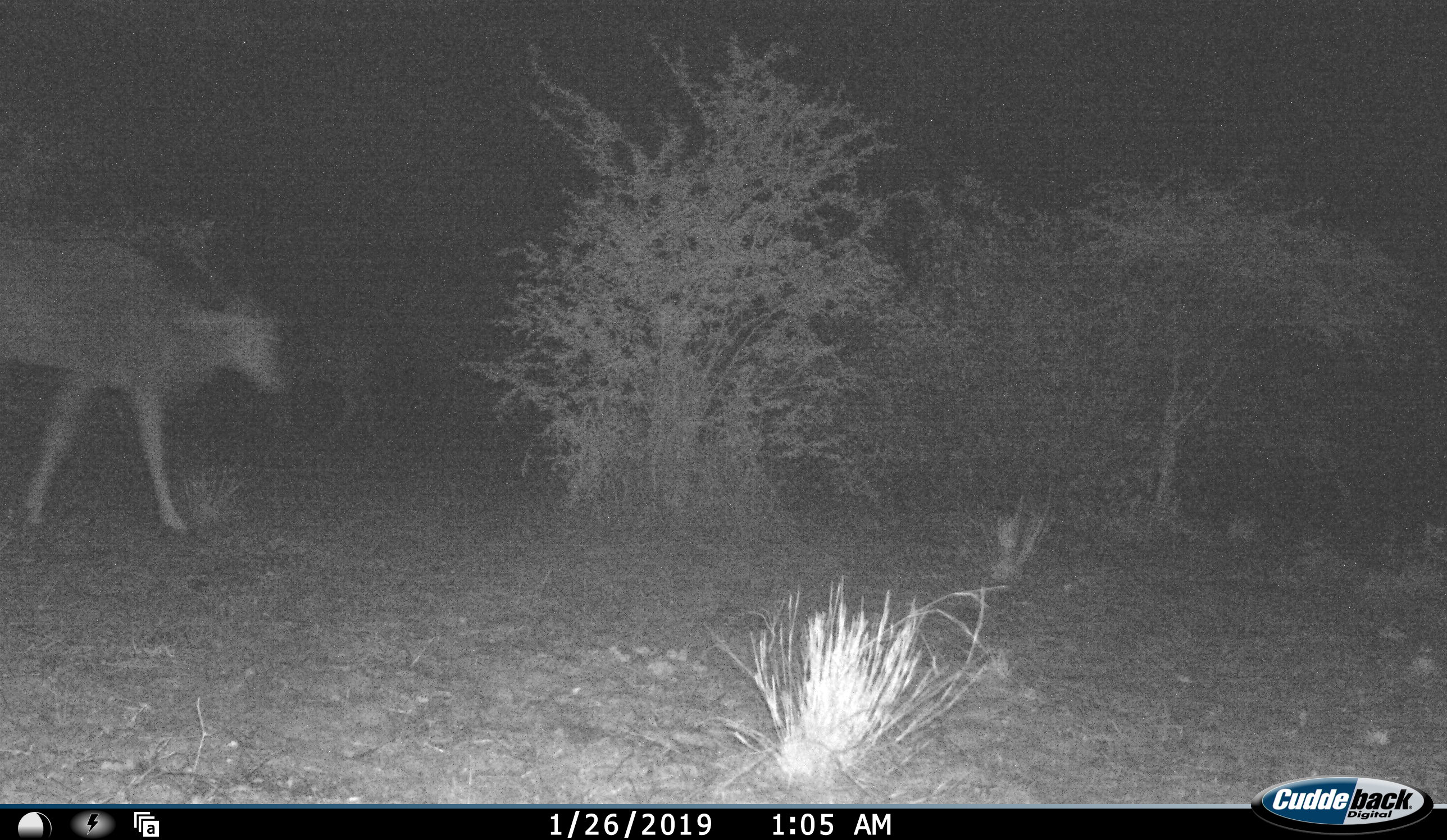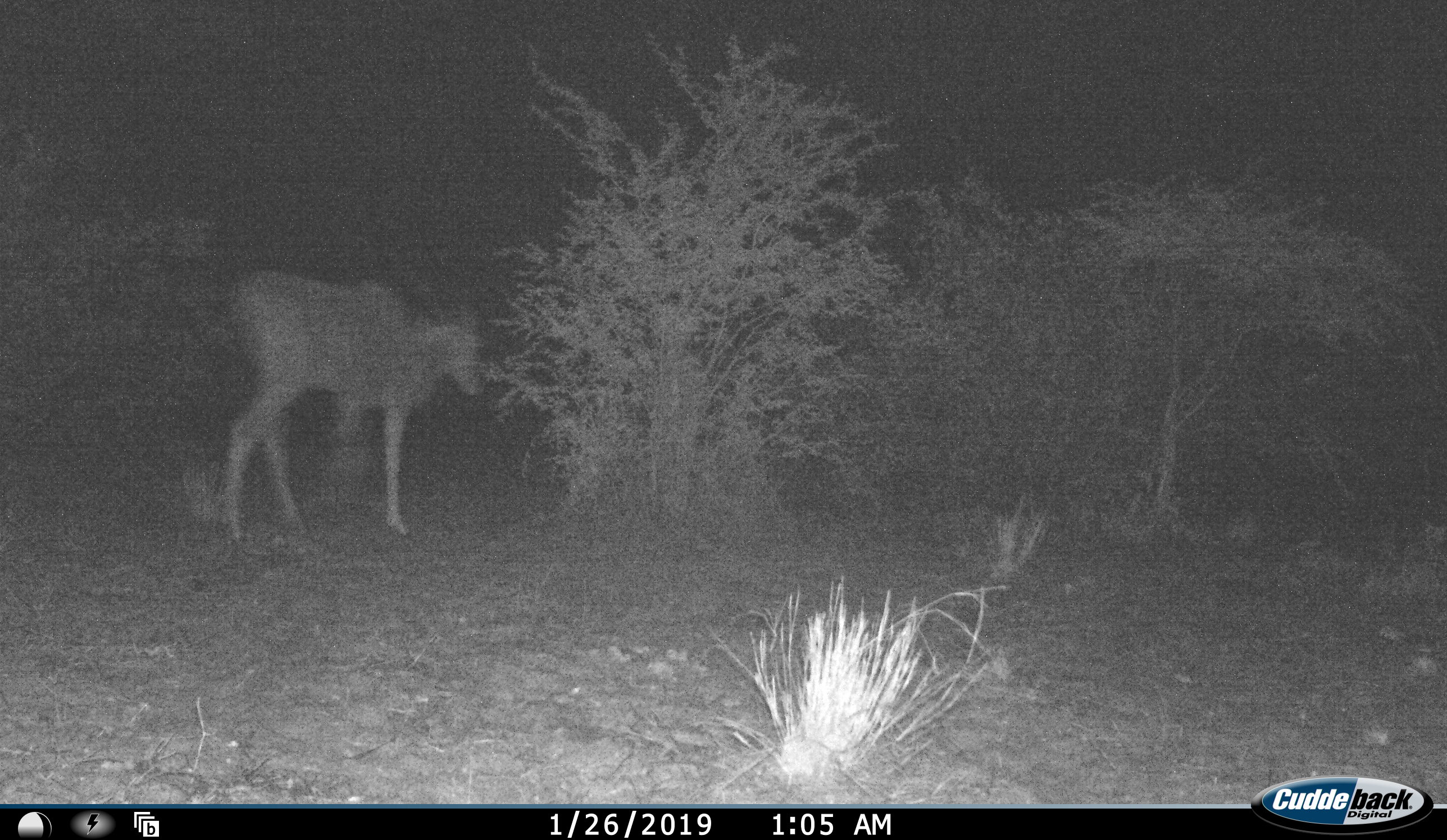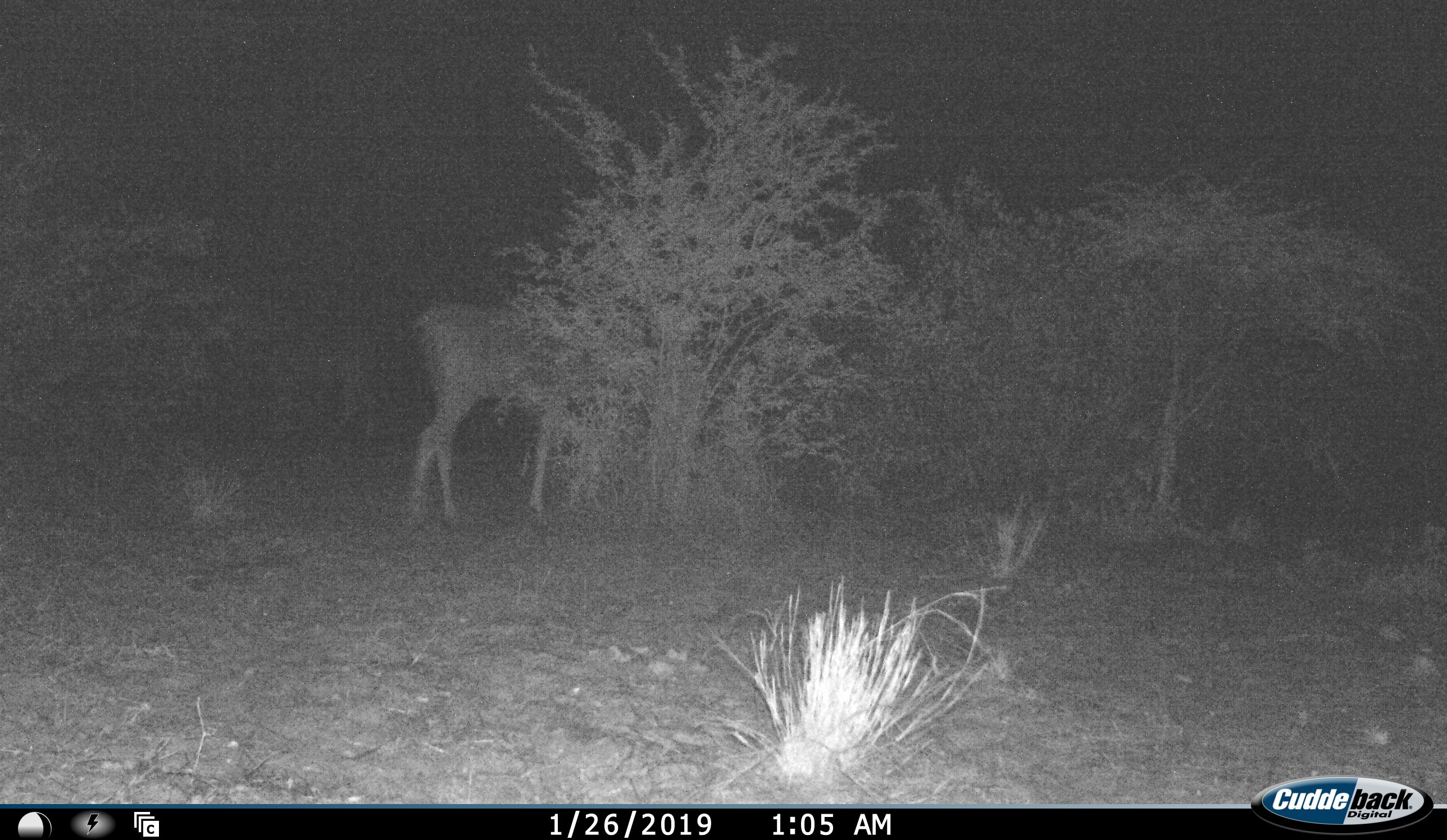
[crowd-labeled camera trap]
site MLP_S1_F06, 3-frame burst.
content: unidentified animal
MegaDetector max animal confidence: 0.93